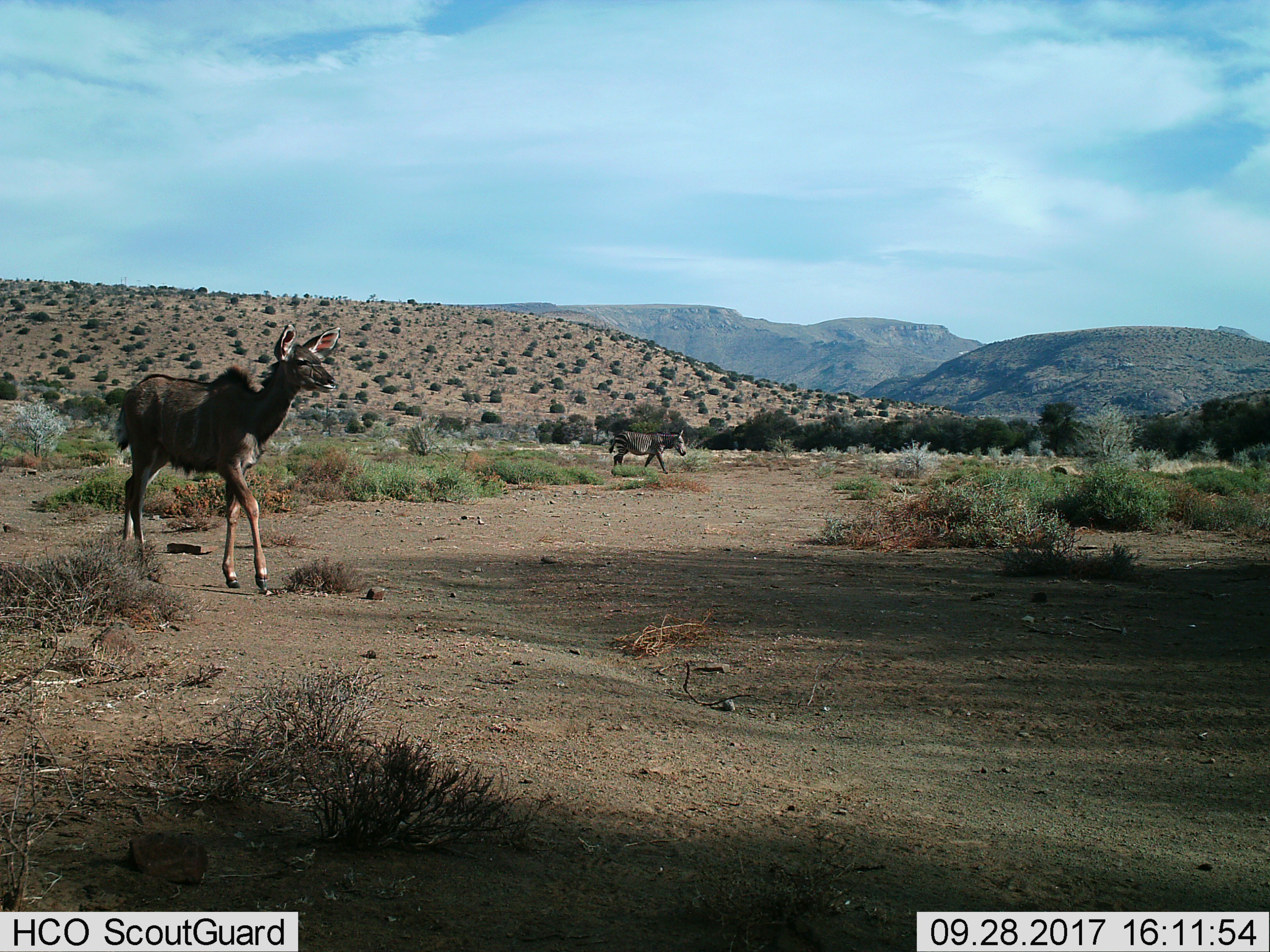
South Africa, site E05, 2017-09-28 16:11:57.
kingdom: Animalia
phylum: Chordata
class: Mammalia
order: Artiodactyla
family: Bovidae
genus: Tragelaphus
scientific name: Tragelaphus strepsiceros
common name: greater kudu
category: kudu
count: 1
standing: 12%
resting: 0%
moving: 100%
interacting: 0%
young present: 0%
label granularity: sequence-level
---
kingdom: Animalia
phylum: Chordata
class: Mammalia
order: Perissodactyla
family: Equidae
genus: Equus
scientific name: Equus zebra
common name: mountain zebra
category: zebramountain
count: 1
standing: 20%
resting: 0%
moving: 100%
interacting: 0%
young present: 0%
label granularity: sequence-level